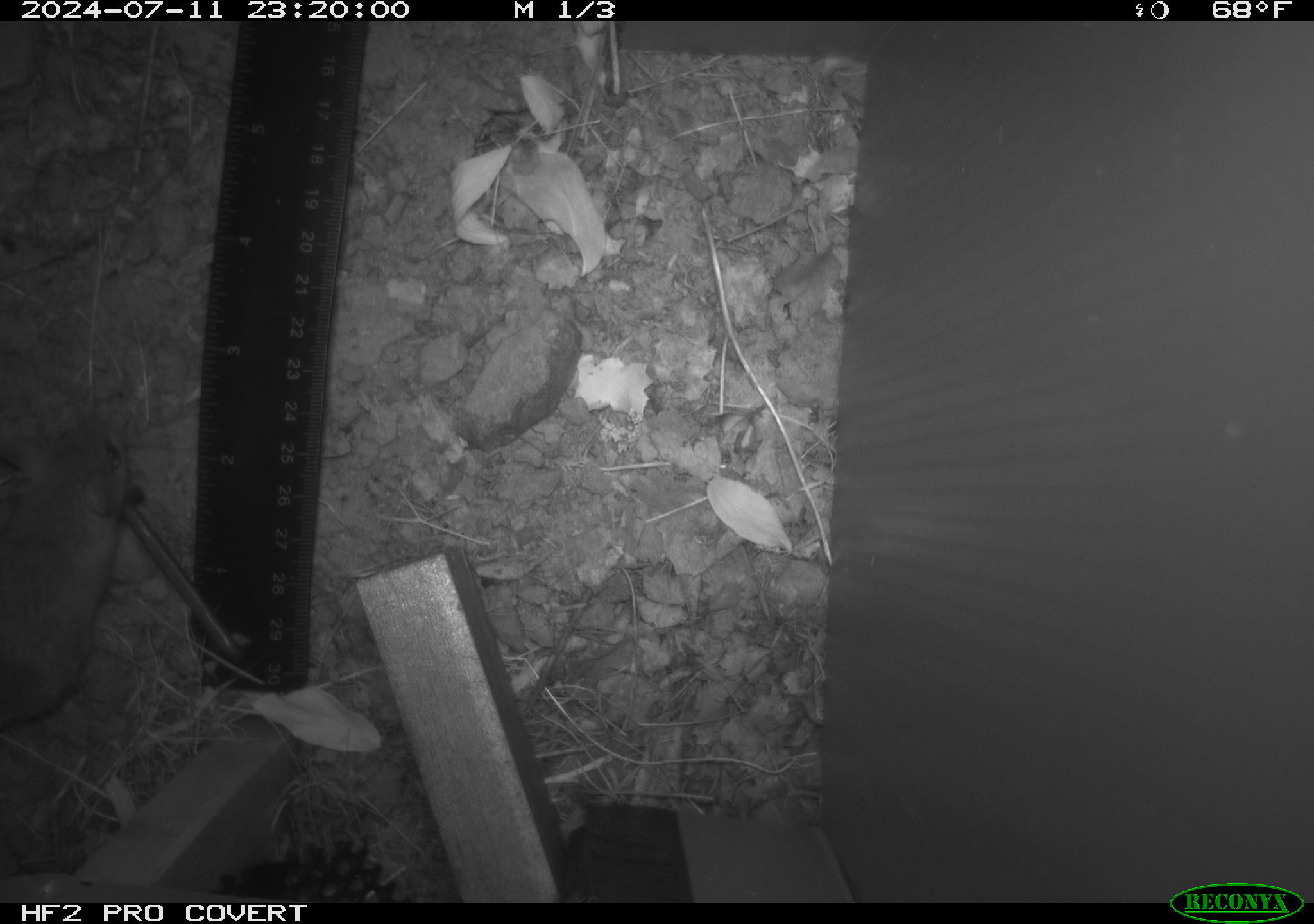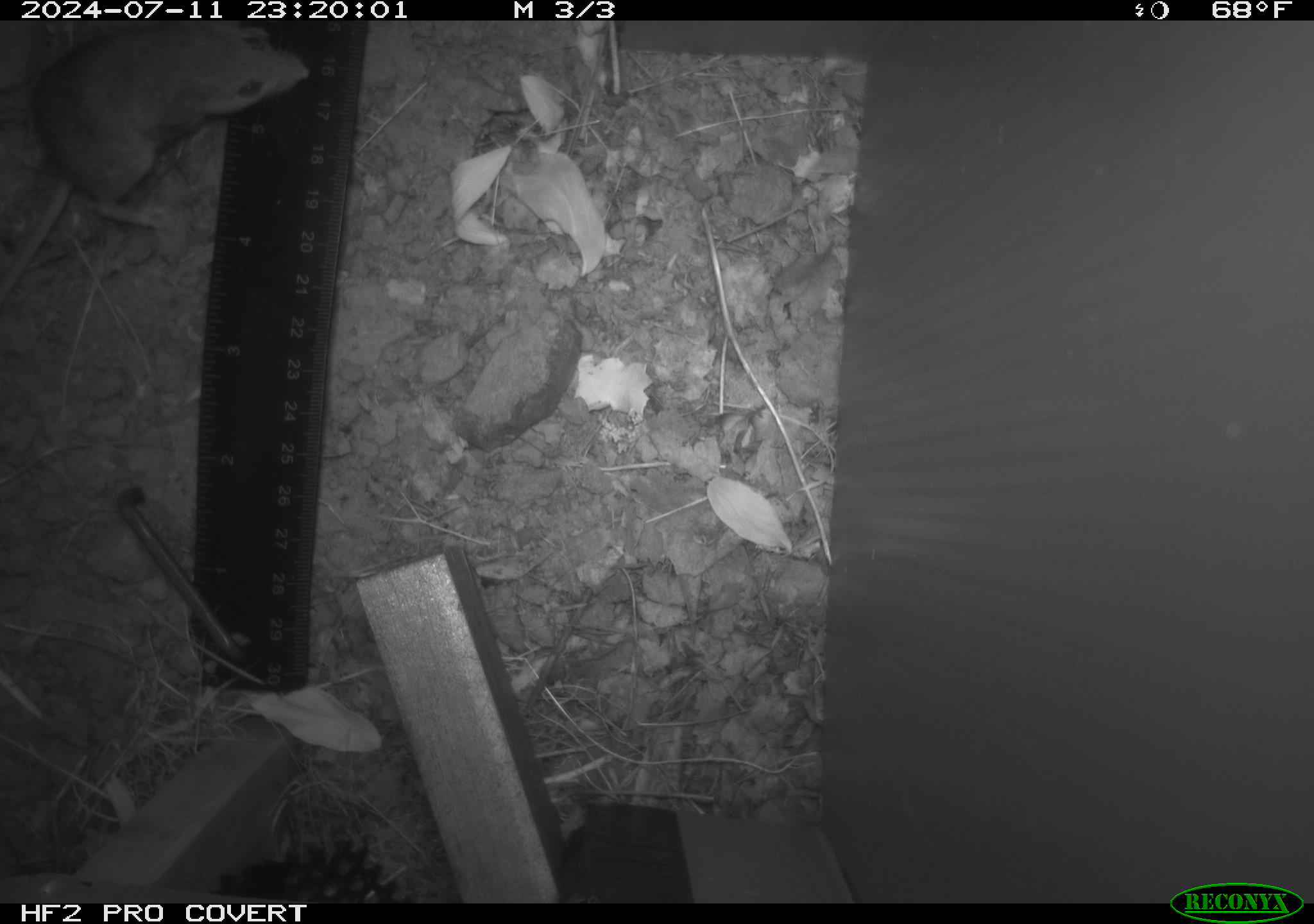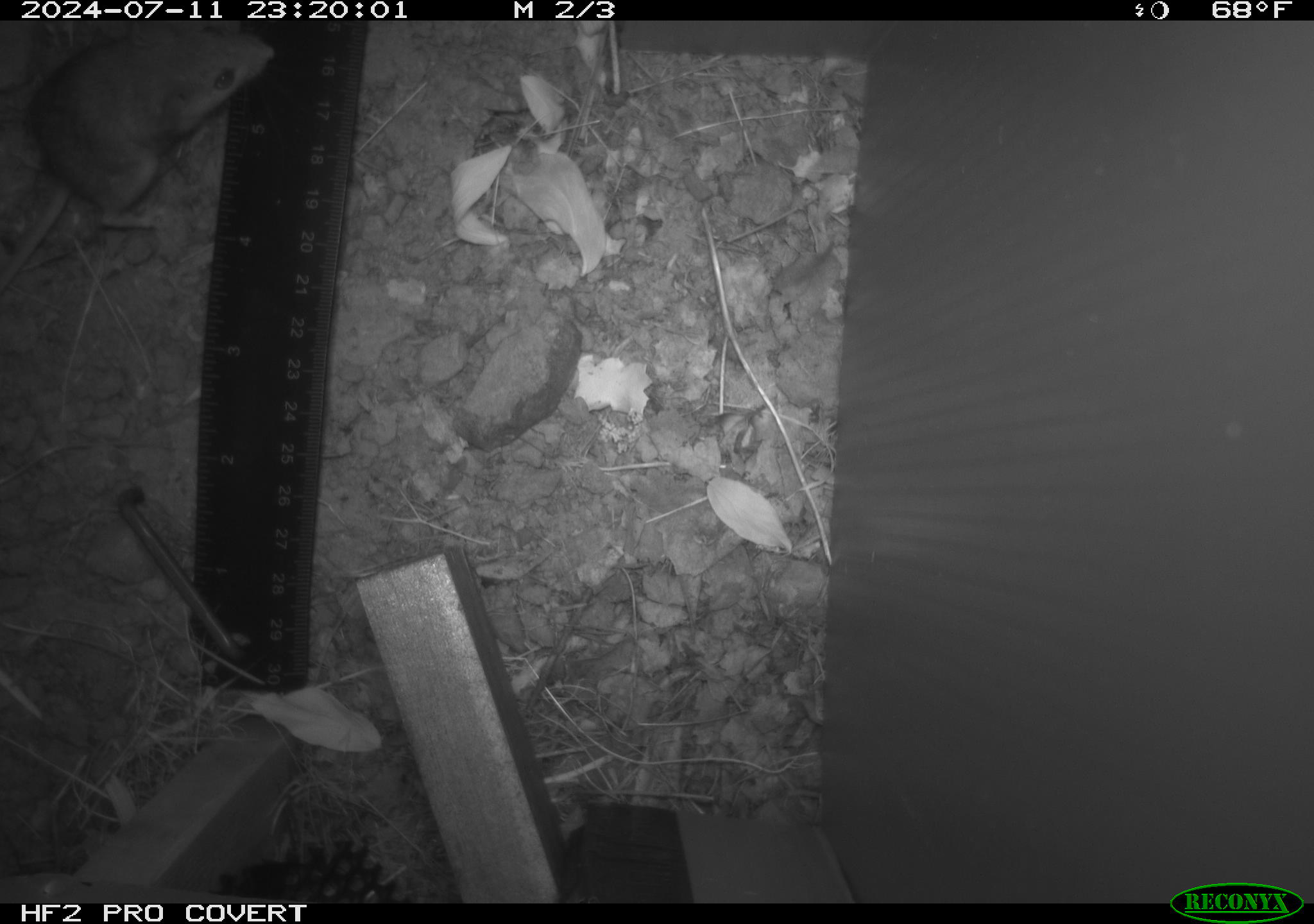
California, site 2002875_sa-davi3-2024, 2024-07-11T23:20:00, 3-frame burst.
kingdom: Animalia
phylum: Chordata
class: Mammalia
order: Rodentia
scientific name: Rodentia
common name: rodent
Rodent (Rodentia).